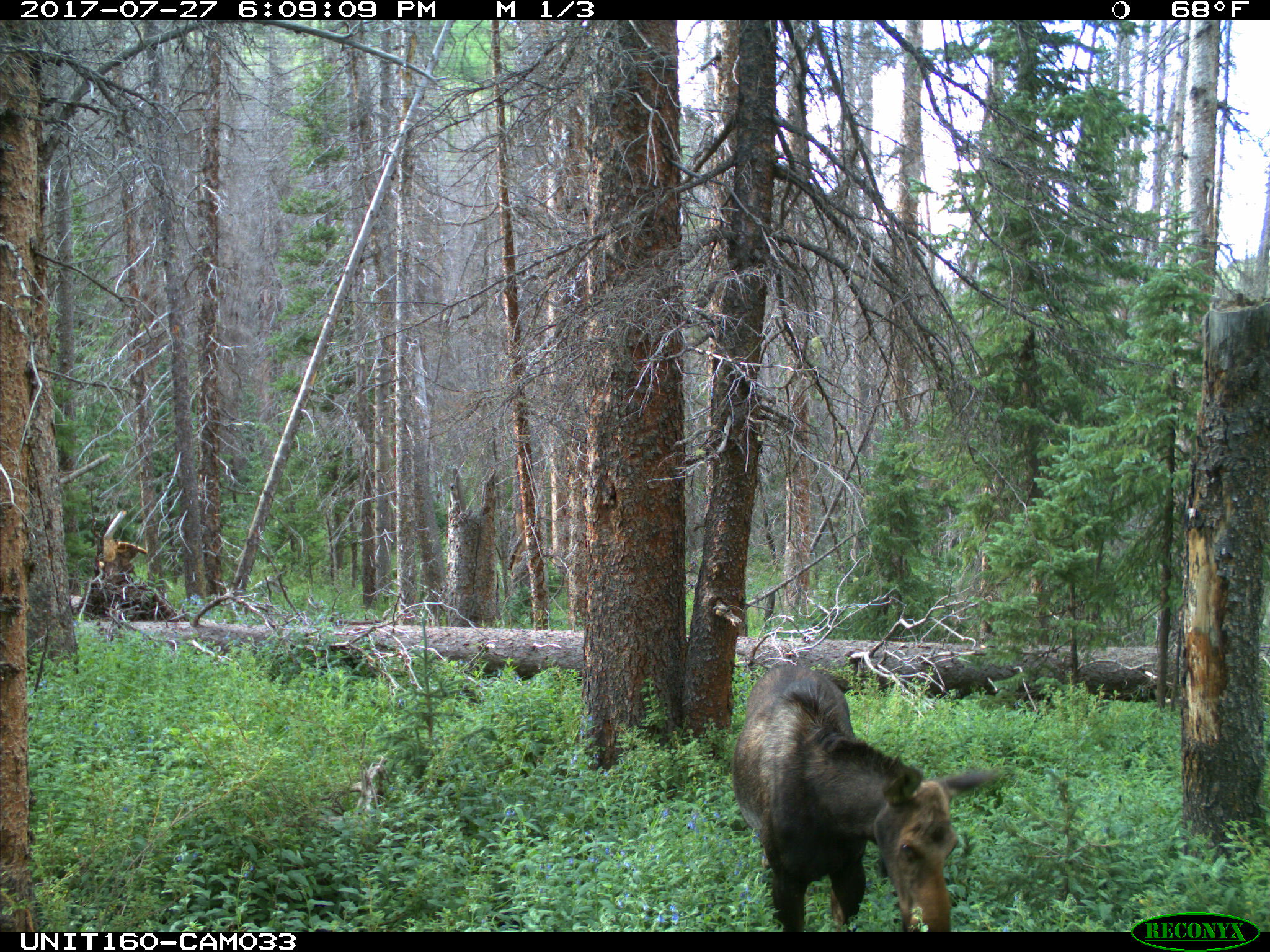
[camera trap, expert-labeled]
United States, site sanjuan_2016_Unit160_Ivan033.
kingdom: Animalia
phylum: Chordata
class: Mammalia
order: Artiodactyla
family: Cervidae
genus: Alces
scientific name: Alces alces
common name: moose